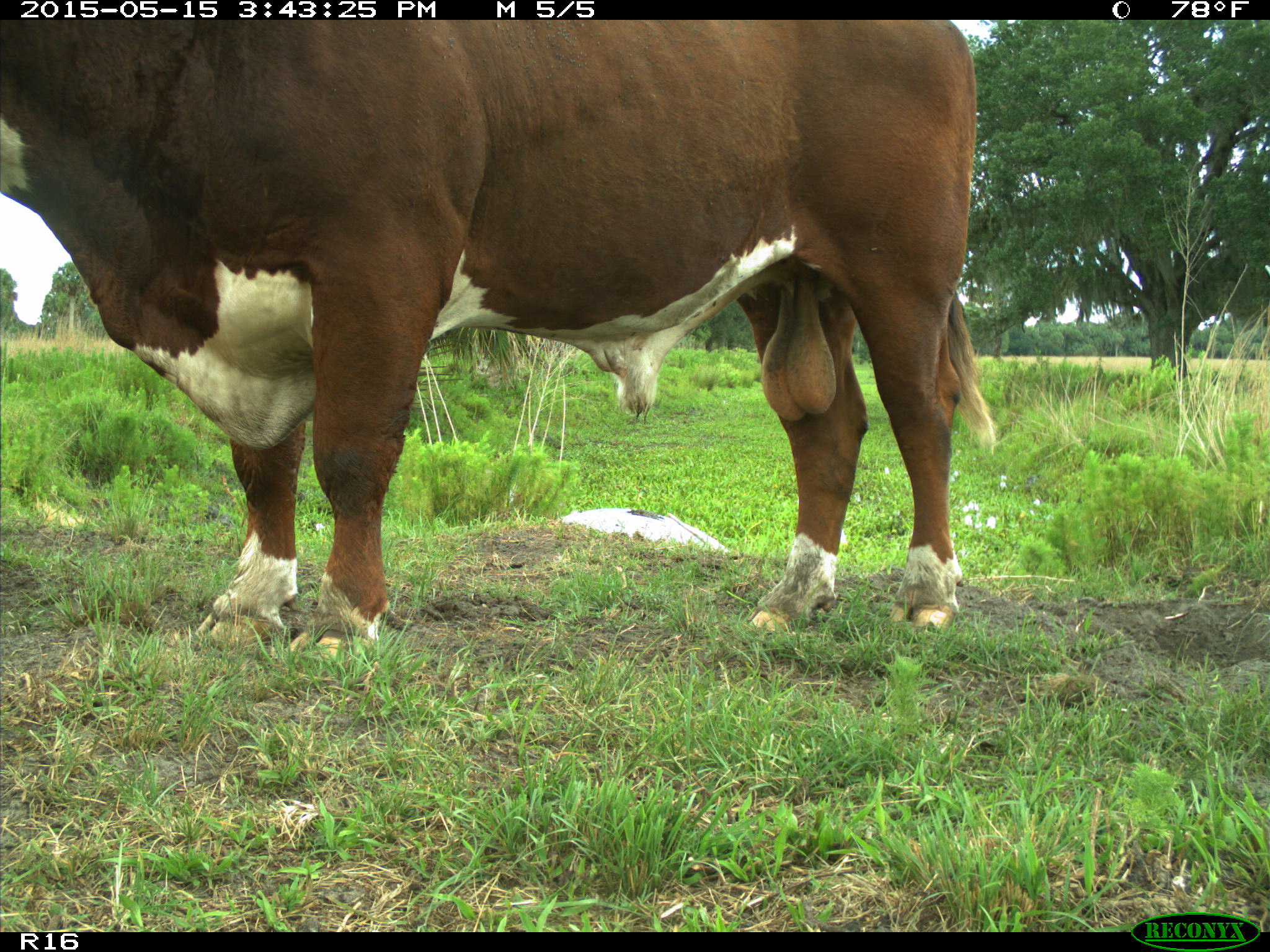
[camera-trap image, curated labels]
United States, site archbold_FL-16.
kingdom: Animalia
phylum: Chordata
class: Mammalia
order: Artiodactyla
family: Bovidae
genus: Bos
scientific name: Bos taurus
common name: domestic cow